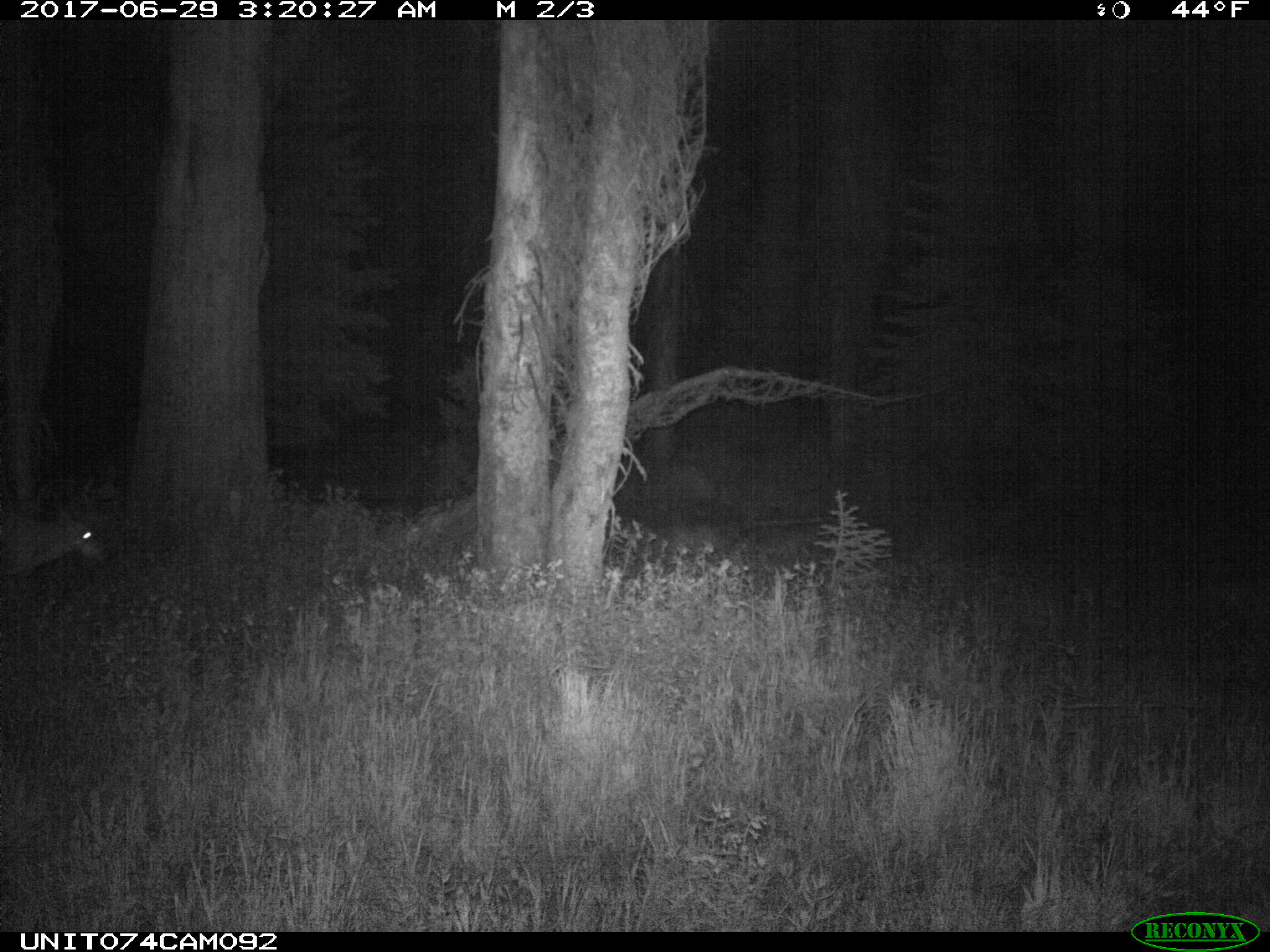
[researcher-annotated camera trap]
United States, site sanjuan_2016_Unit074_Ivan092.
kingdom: Animalia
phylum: Chordata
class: Mammalia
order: Artiodactyla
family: Cervidae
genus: Odocoileus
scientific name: Odocoileus hemionus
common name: mule deer